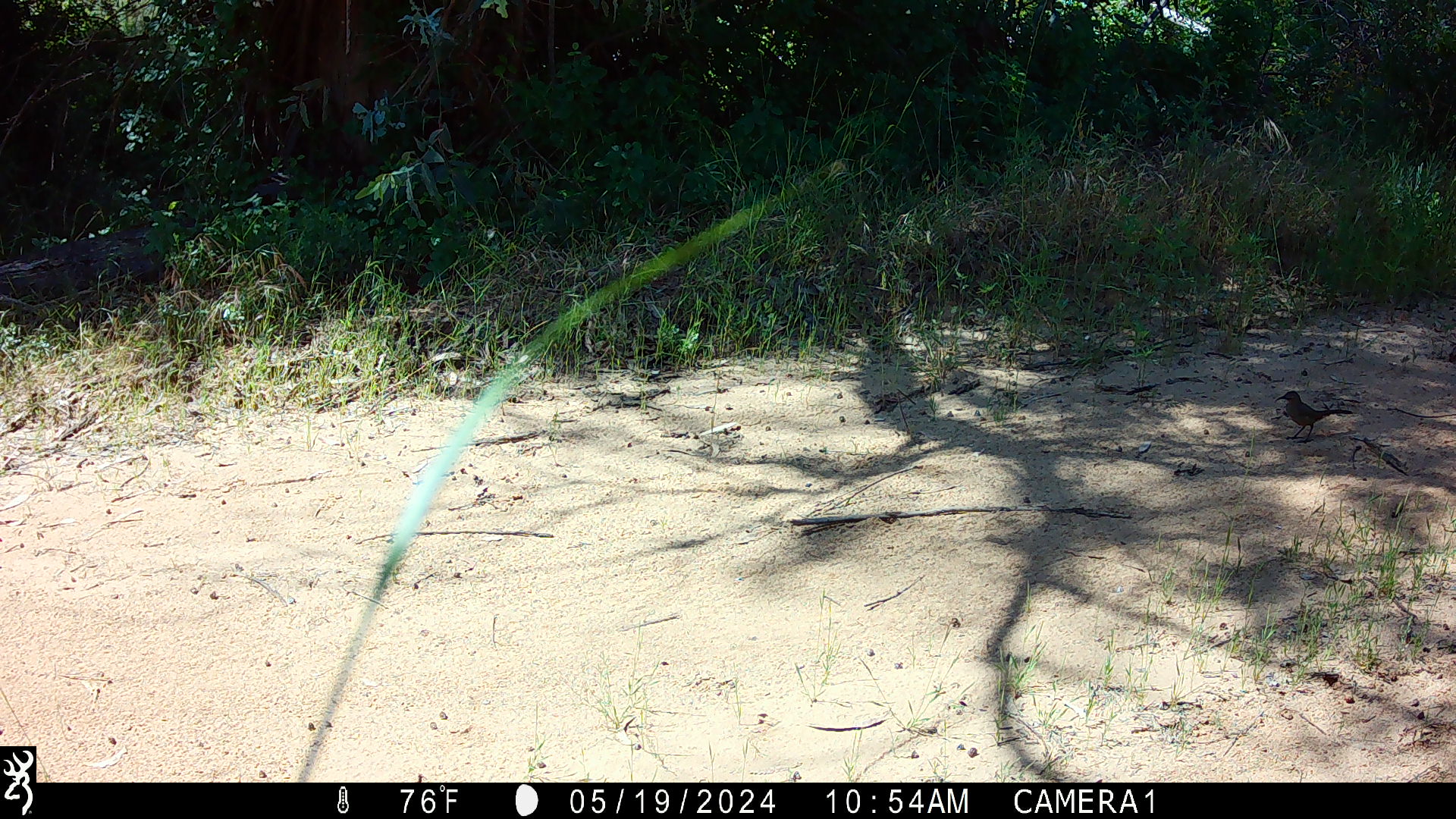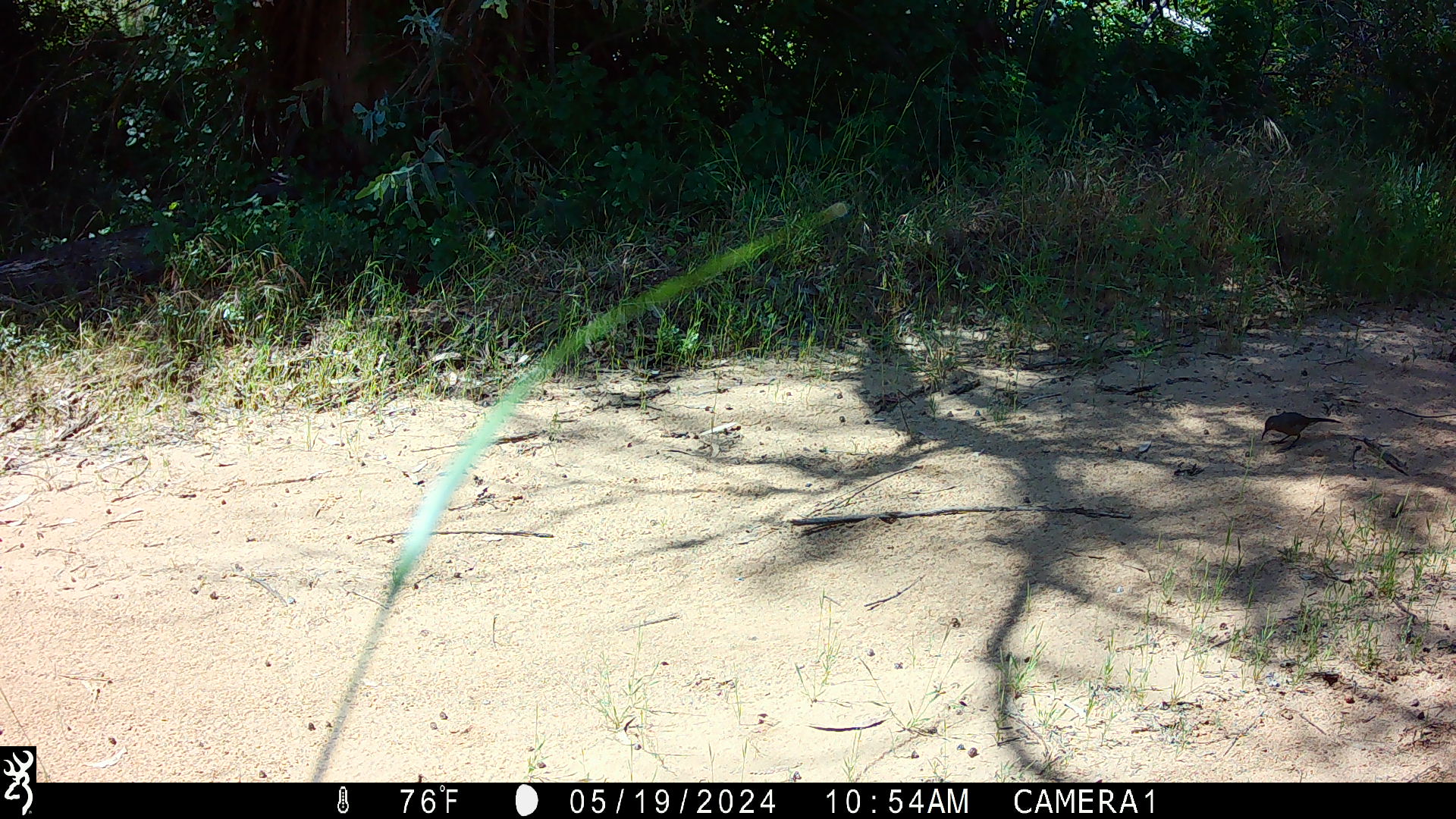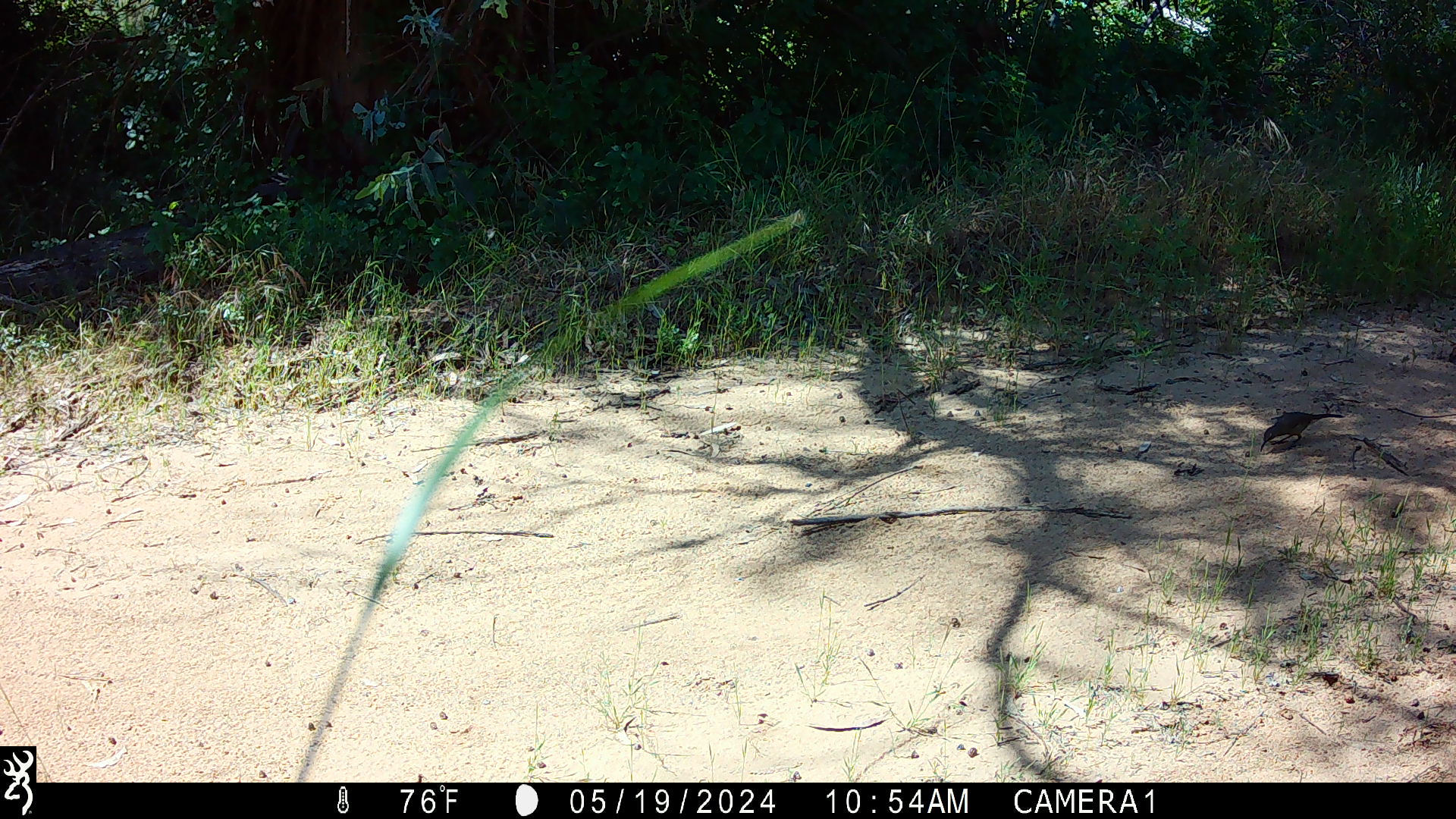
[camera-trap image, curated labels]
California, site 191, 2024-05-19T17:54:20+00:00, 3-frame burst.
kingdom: Animalia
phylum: Chordata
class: Aves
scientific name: Aves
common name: bird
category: unknown bird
Unknown bird (bird) (Aves).